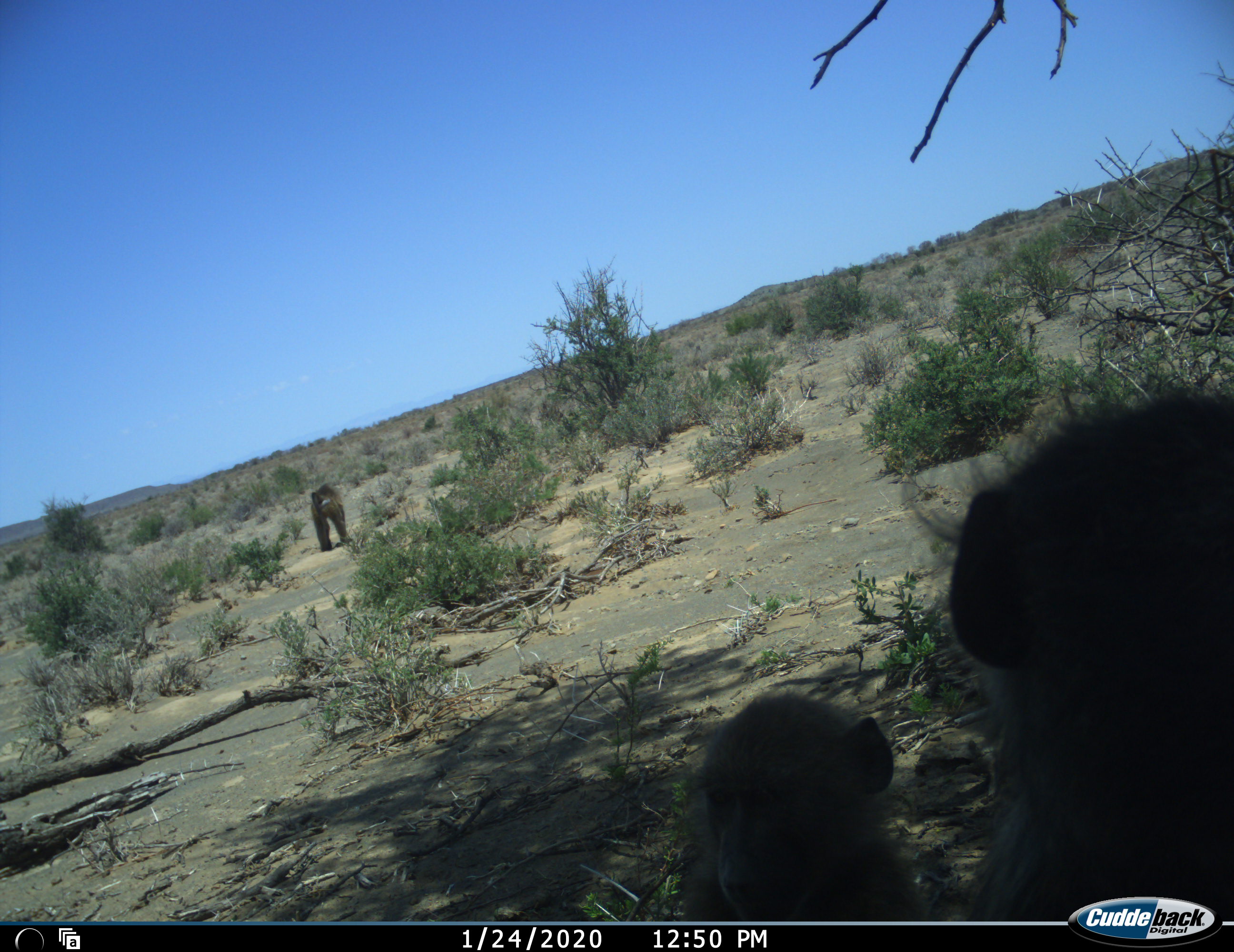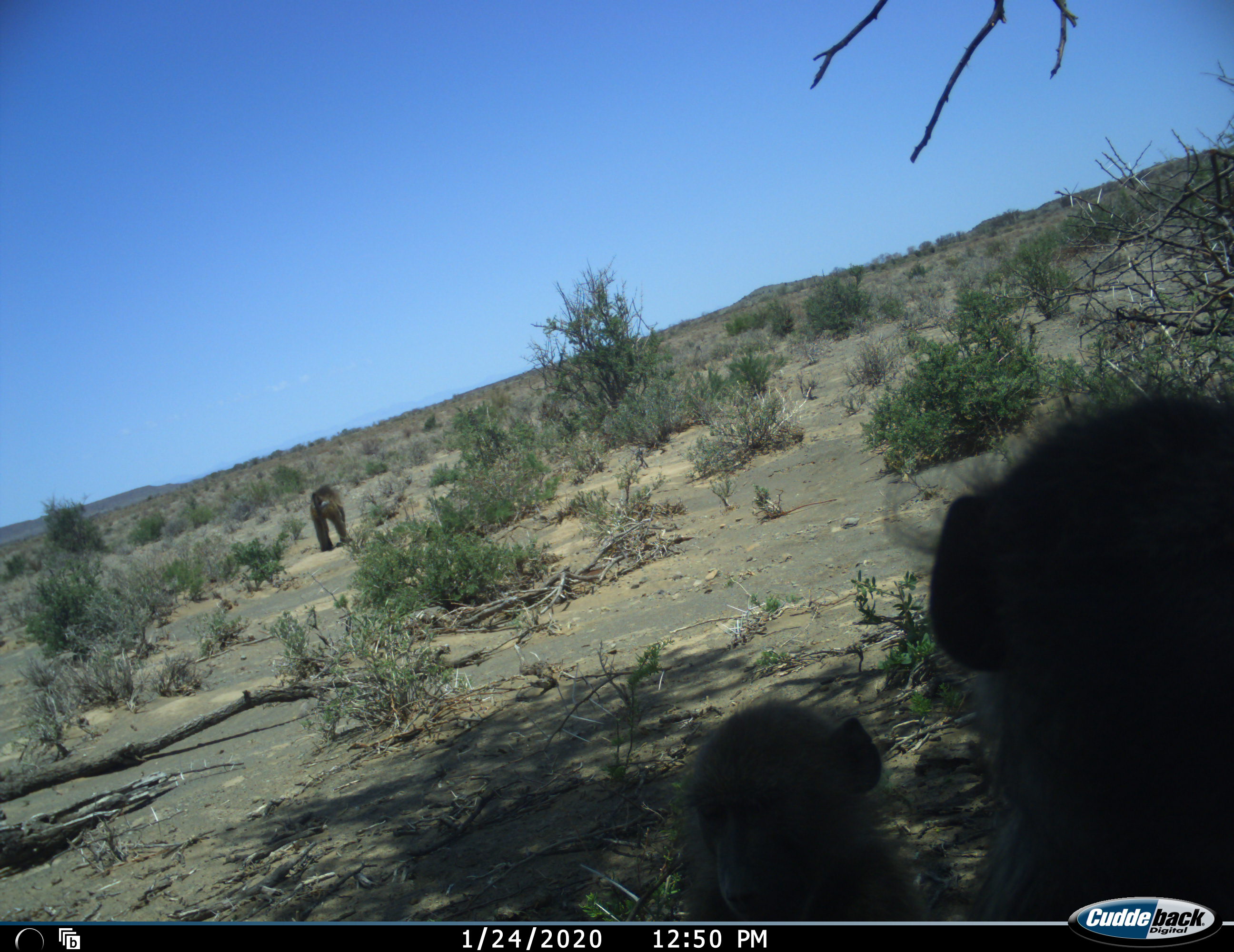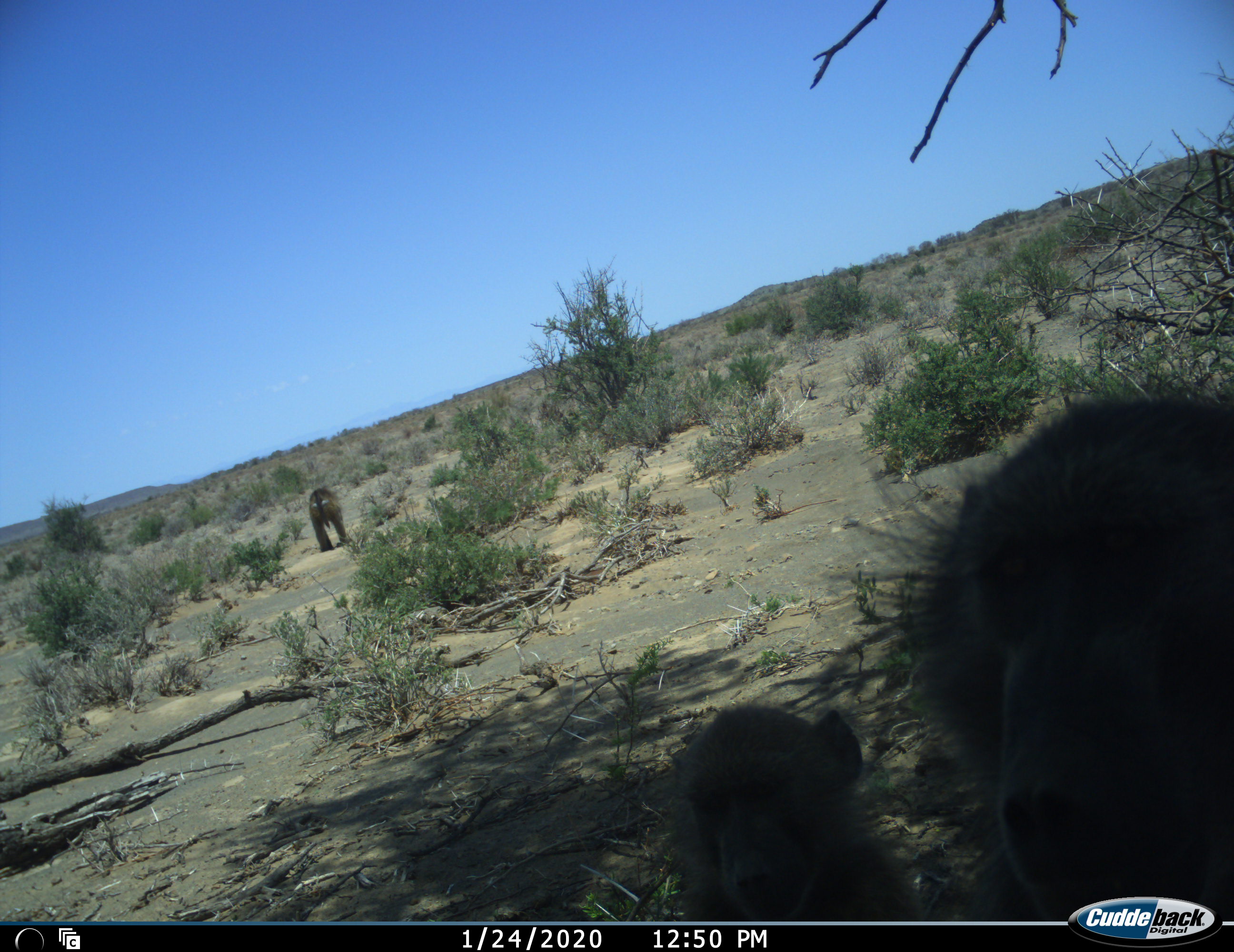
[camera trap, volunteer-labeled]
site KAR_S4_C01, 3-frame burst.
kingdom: Animalia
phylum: Chordata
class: Mammalia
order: Primates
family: Cercopithecidae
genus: Papio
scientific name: Papio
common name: baboon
Baboon (Papio), count 3. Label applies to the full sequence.